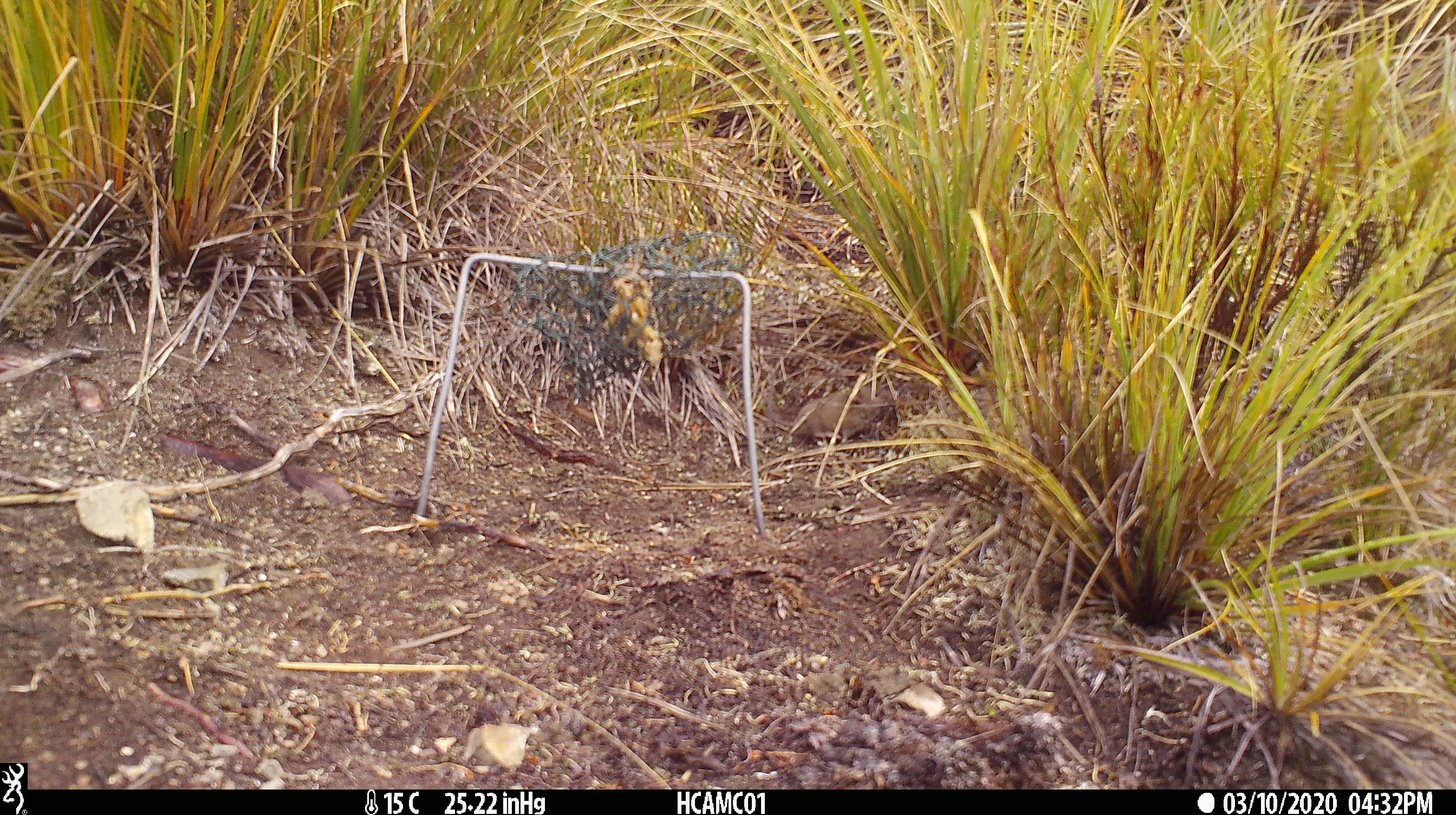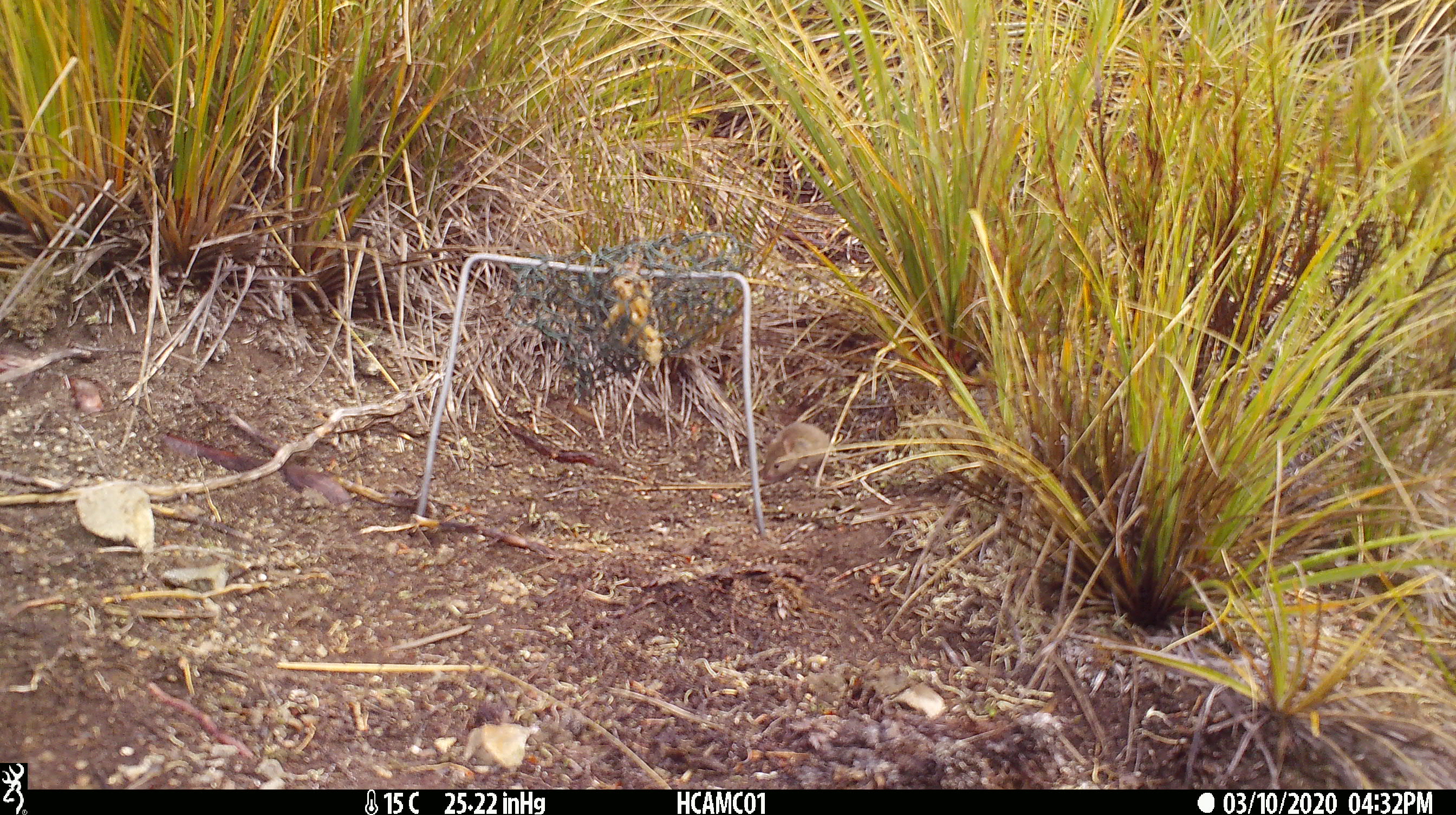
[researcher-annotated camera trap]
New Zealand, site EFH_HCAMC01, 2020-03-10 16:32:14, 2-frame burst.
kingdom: Animalia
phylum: Chordata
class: Mammalia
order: Rodentia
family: Muridae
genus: Mus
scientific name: Mus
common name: mouse